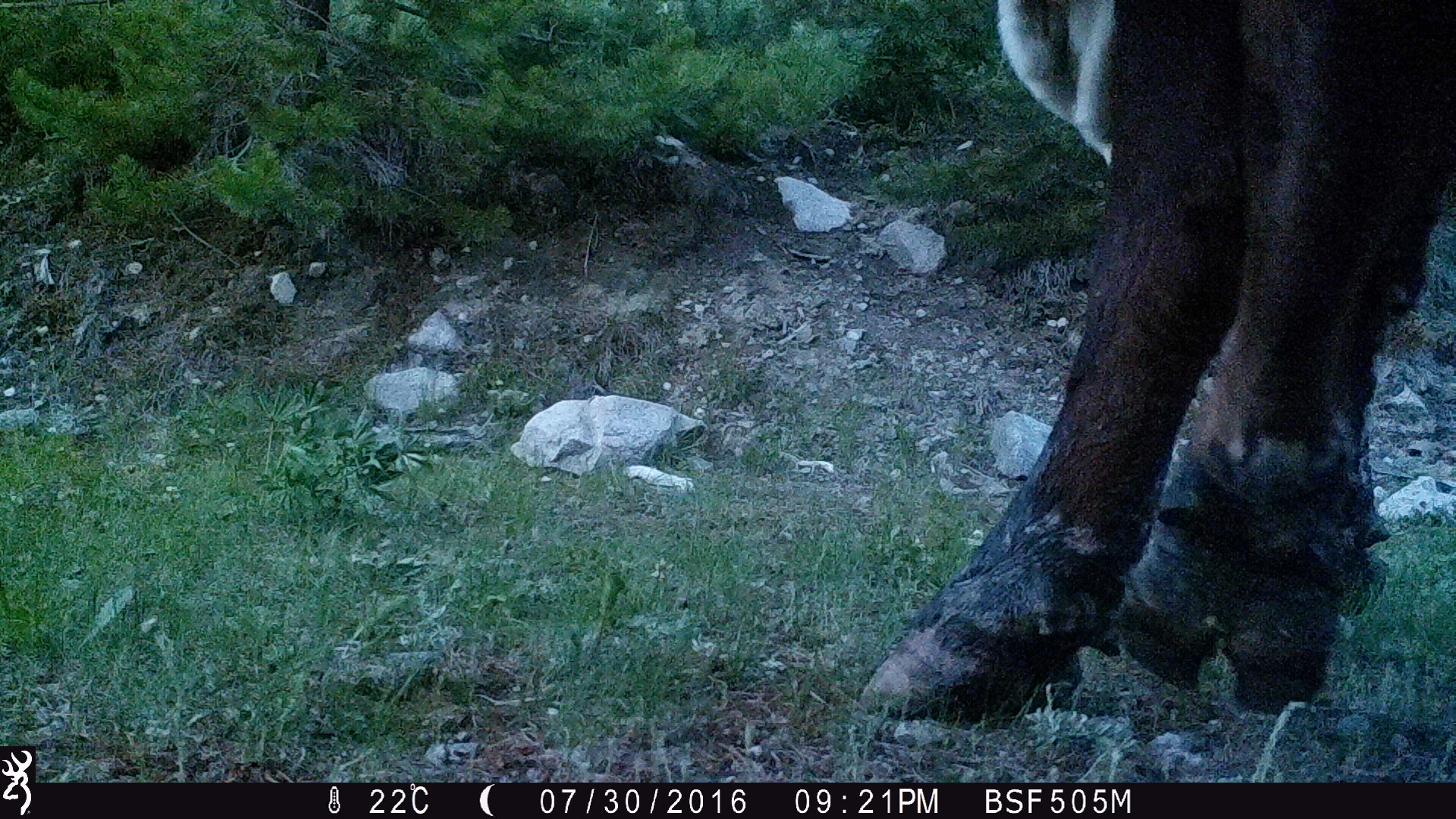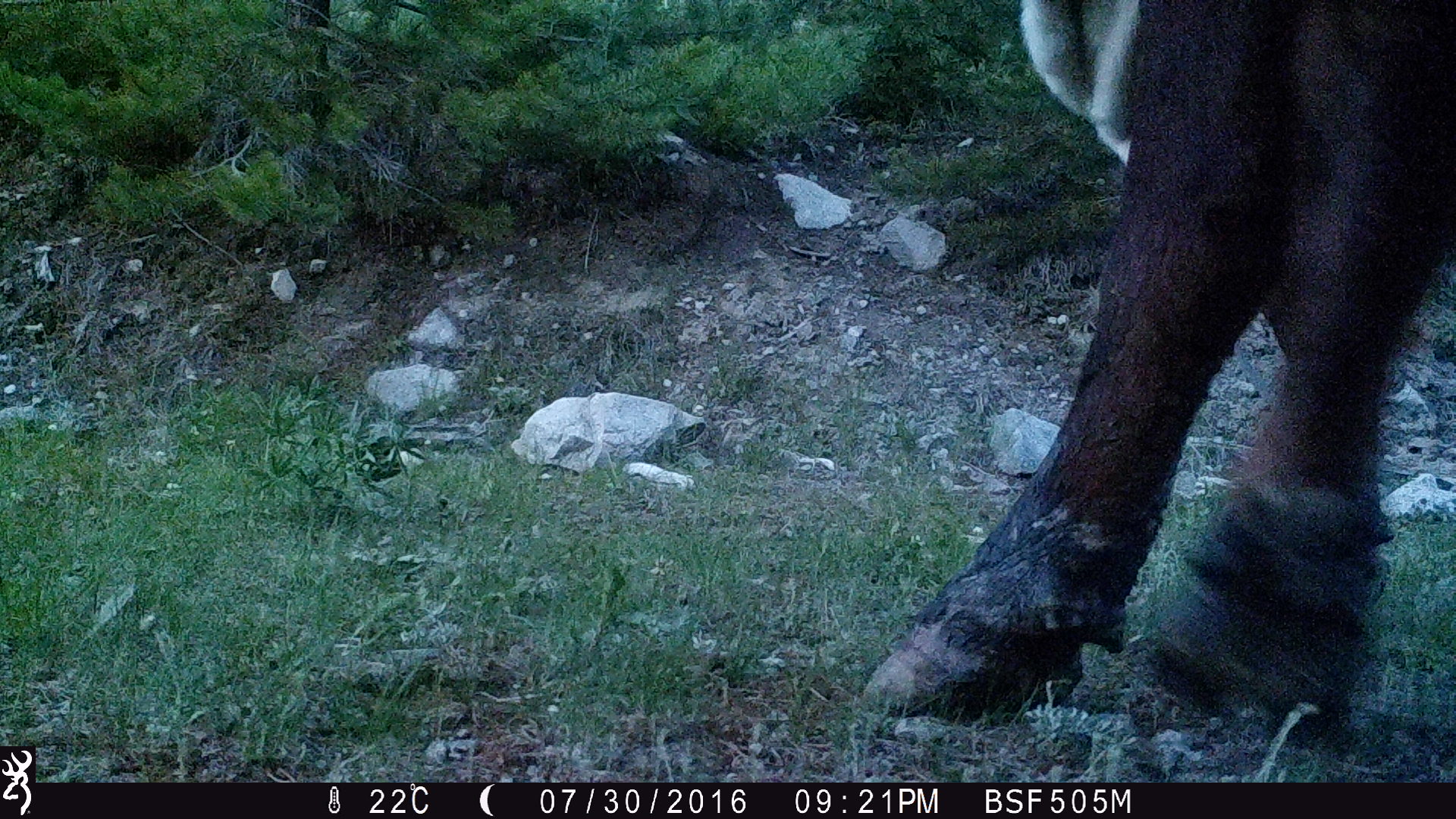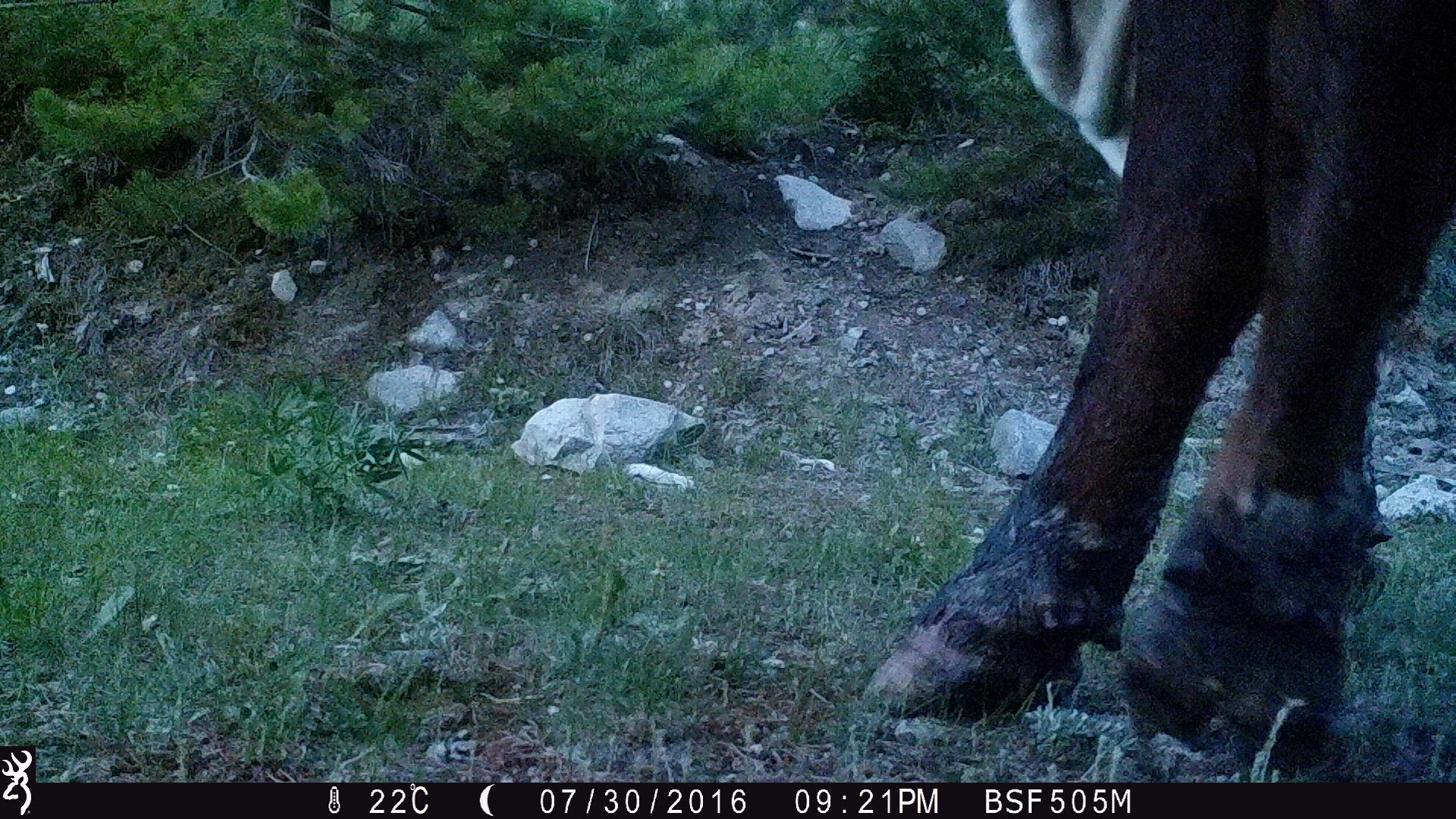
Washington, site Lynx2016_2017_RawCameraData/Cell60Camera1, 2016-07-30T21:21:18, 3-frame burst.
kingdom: Animalia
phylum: Chordata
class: Mammalia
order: Artiodactyla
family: Bovidae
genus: Bos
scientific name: Bos taurus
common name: domestic cattle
Domestic cattle (Bos taurus). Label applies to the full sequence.